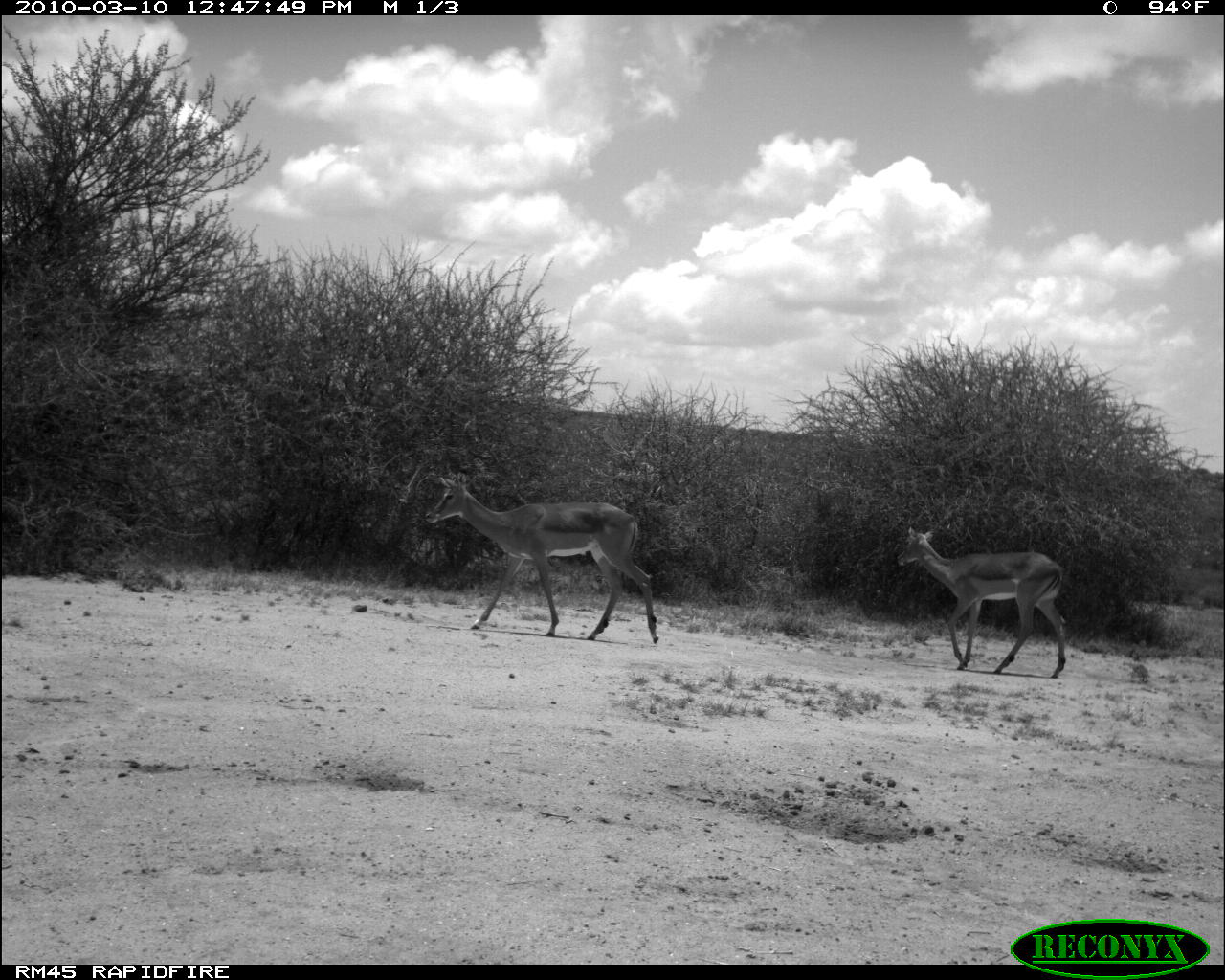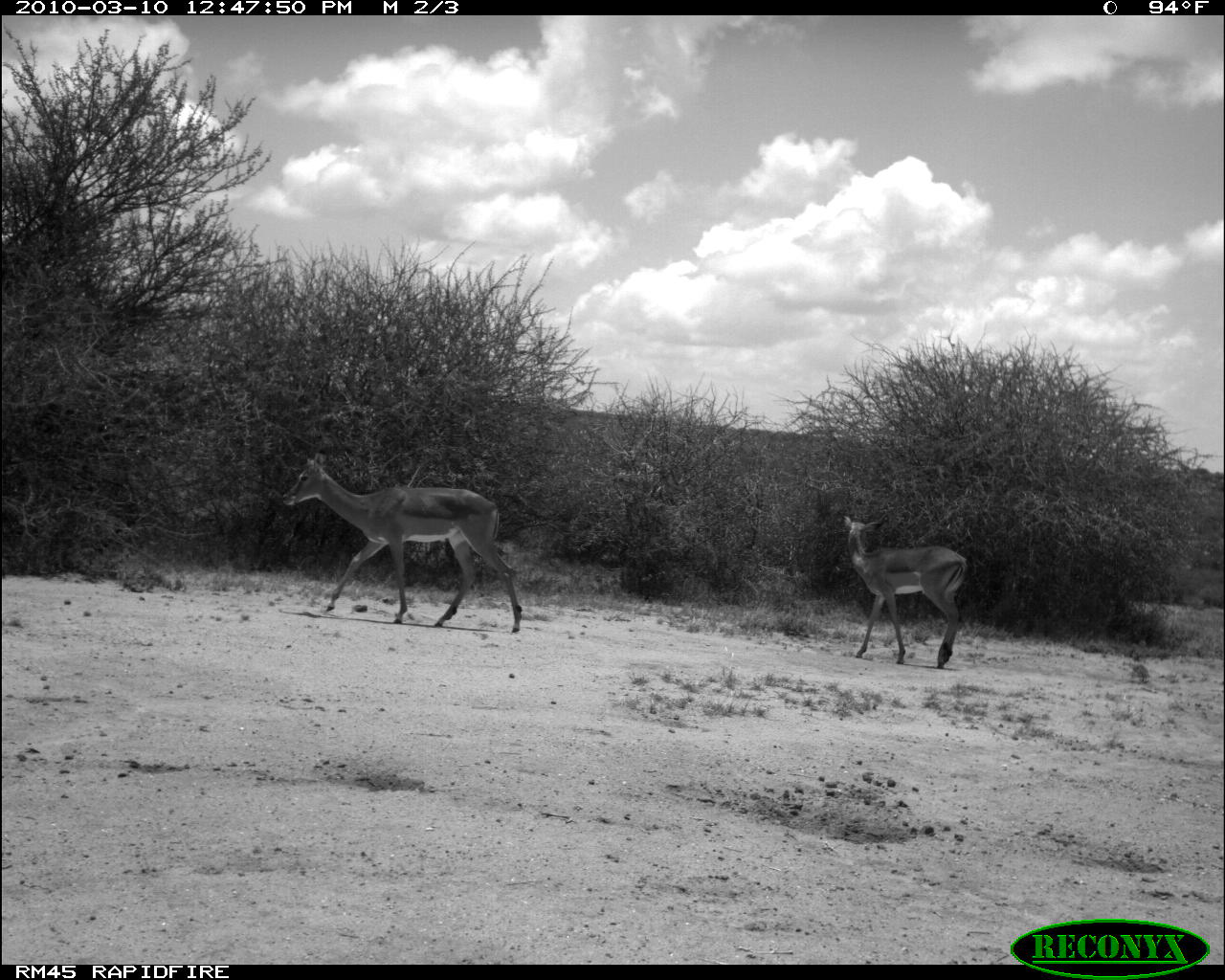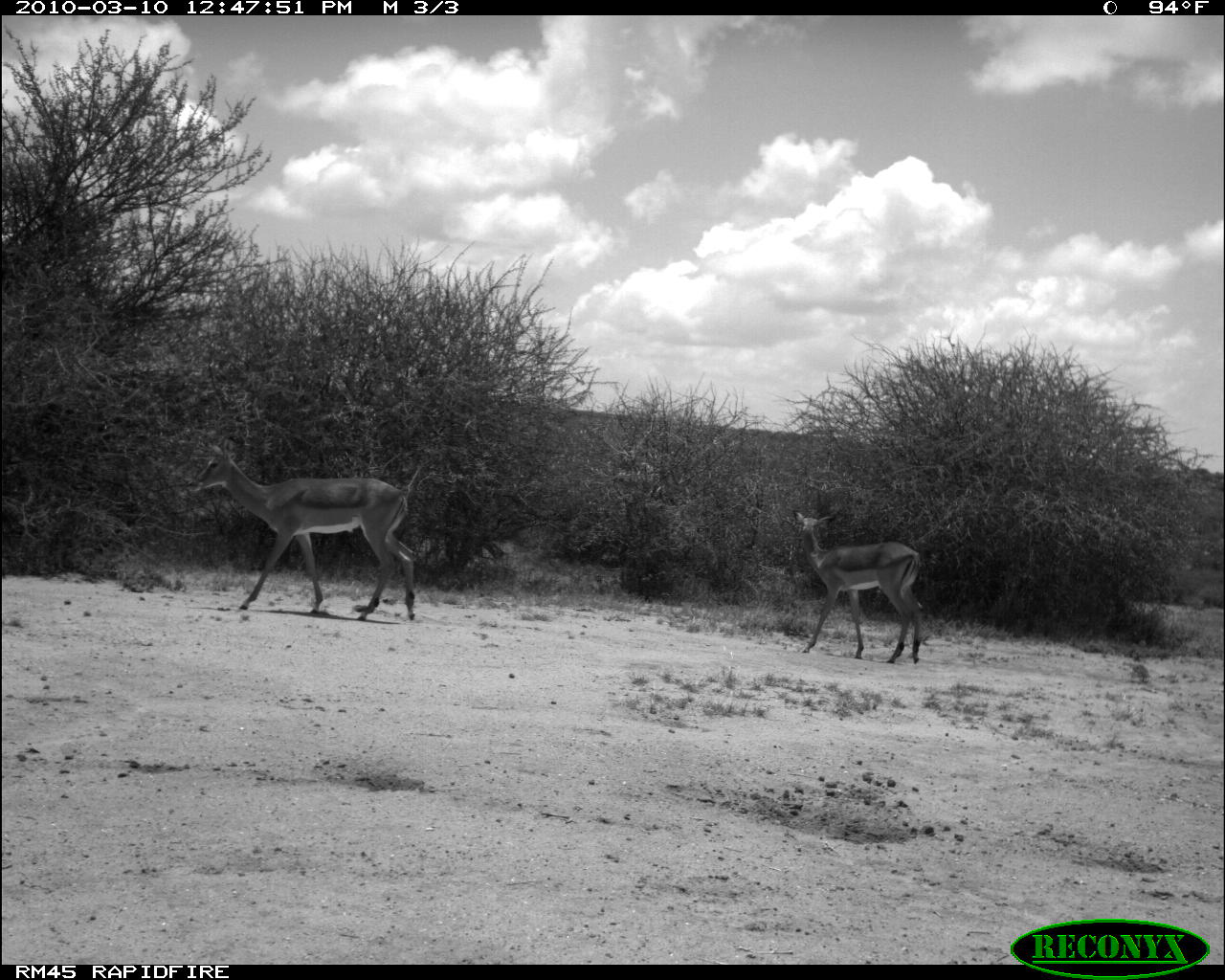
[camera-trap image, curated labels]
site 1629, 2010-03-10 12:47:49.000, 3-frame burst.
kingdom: Animalia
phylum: Chordata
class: Mammalia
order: Artiodactyla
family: Bovidae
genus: Aepyceros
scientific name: Aepyceros melampus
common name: impala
Aepyceros melampus (impala), count 2.